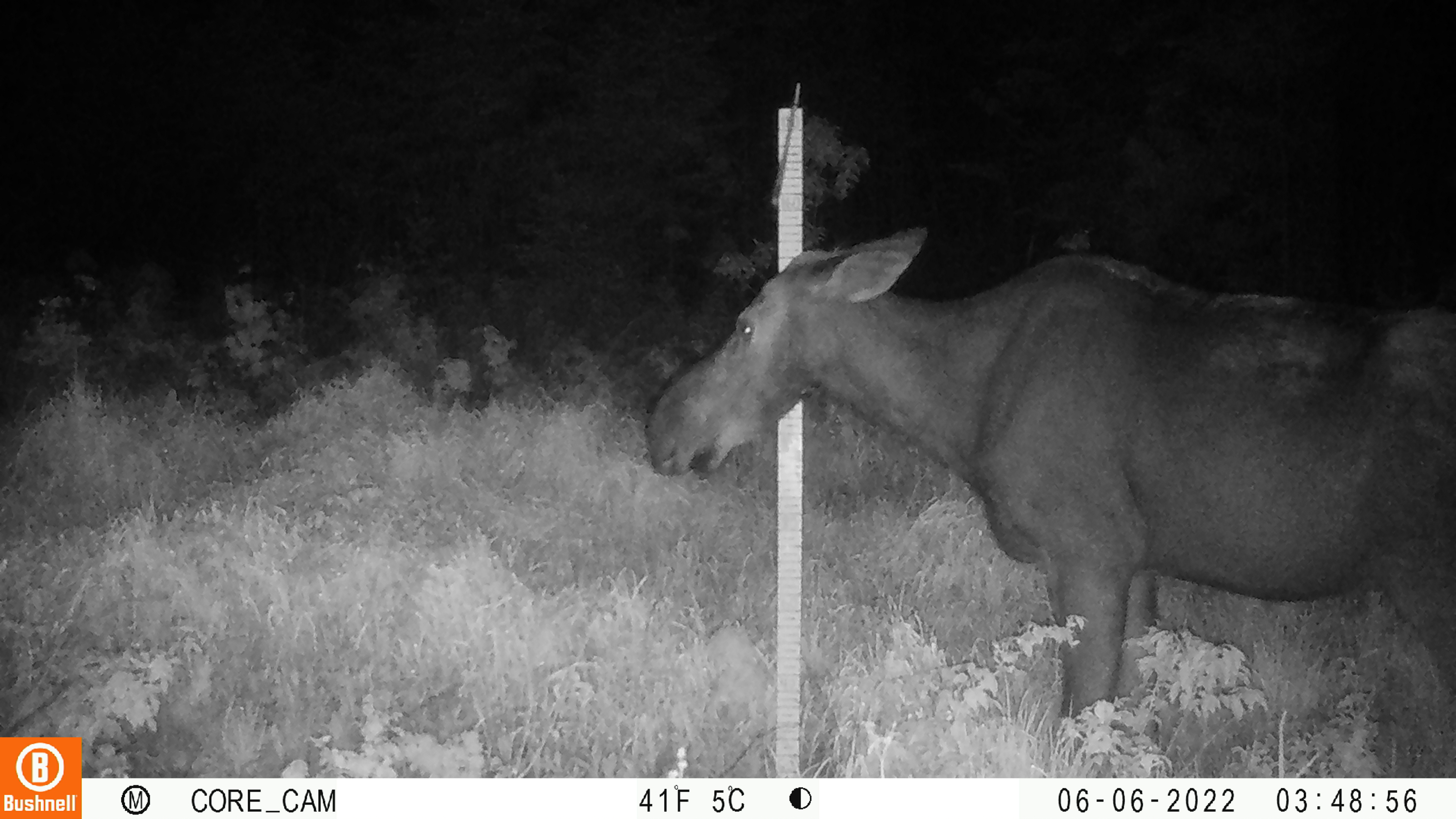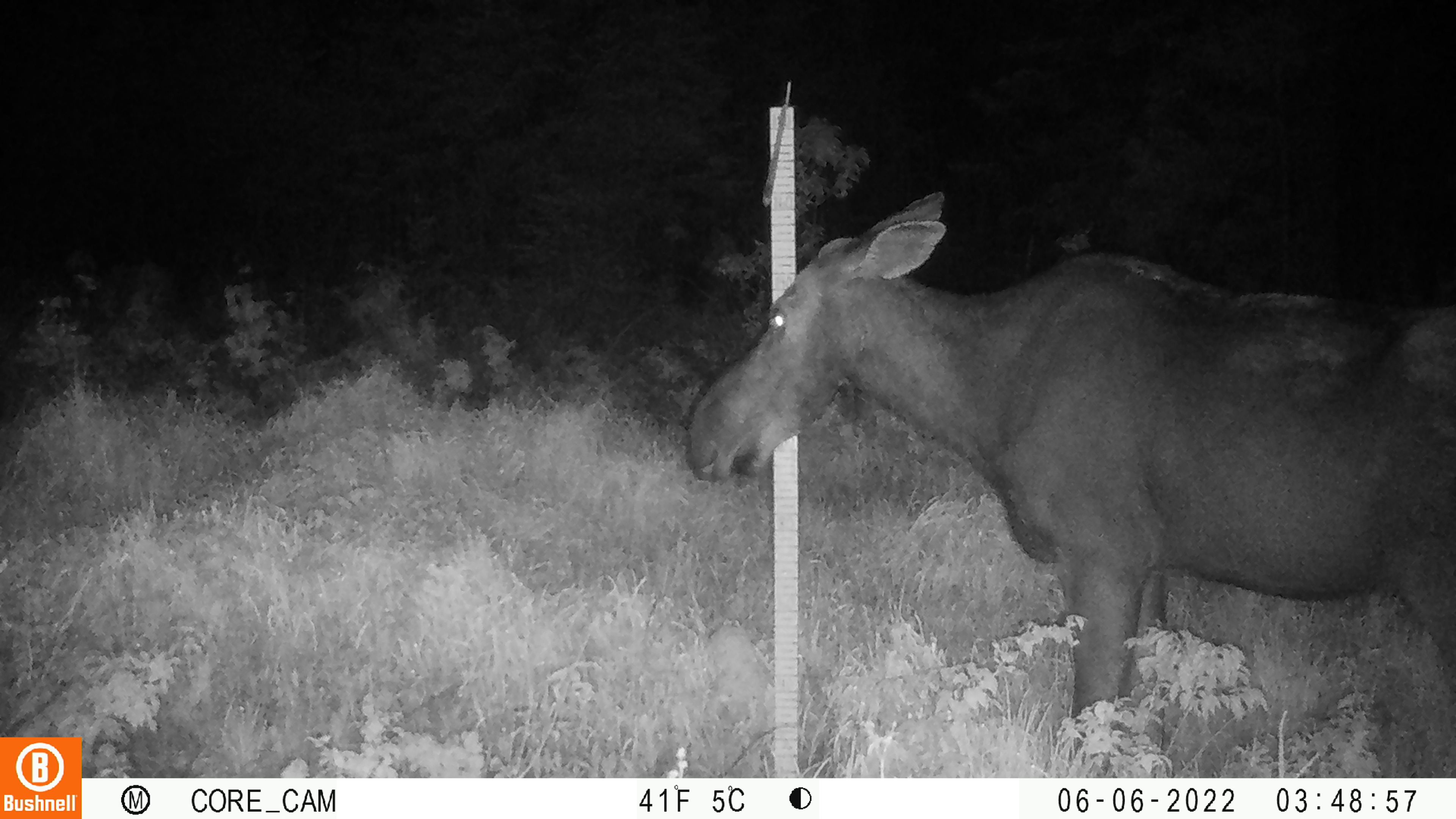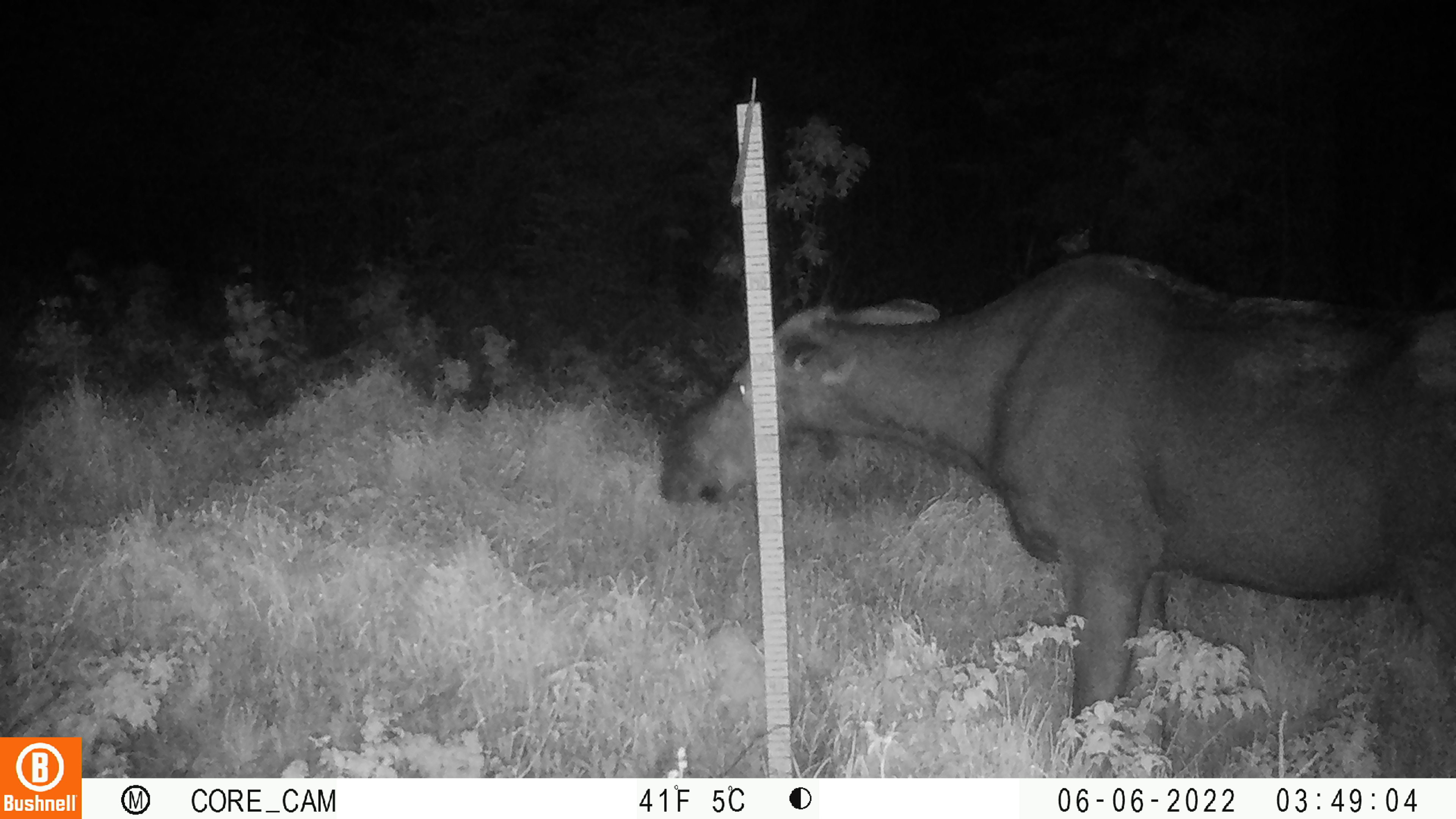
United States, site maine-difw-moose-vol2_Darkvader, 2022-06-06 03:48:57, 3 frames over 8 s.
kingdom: Animalia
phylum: Chordata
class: Mammalia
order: Artiodactyla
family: Cervidae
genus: Alces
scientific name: Alces alces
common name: moose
Moose (Alces alces).